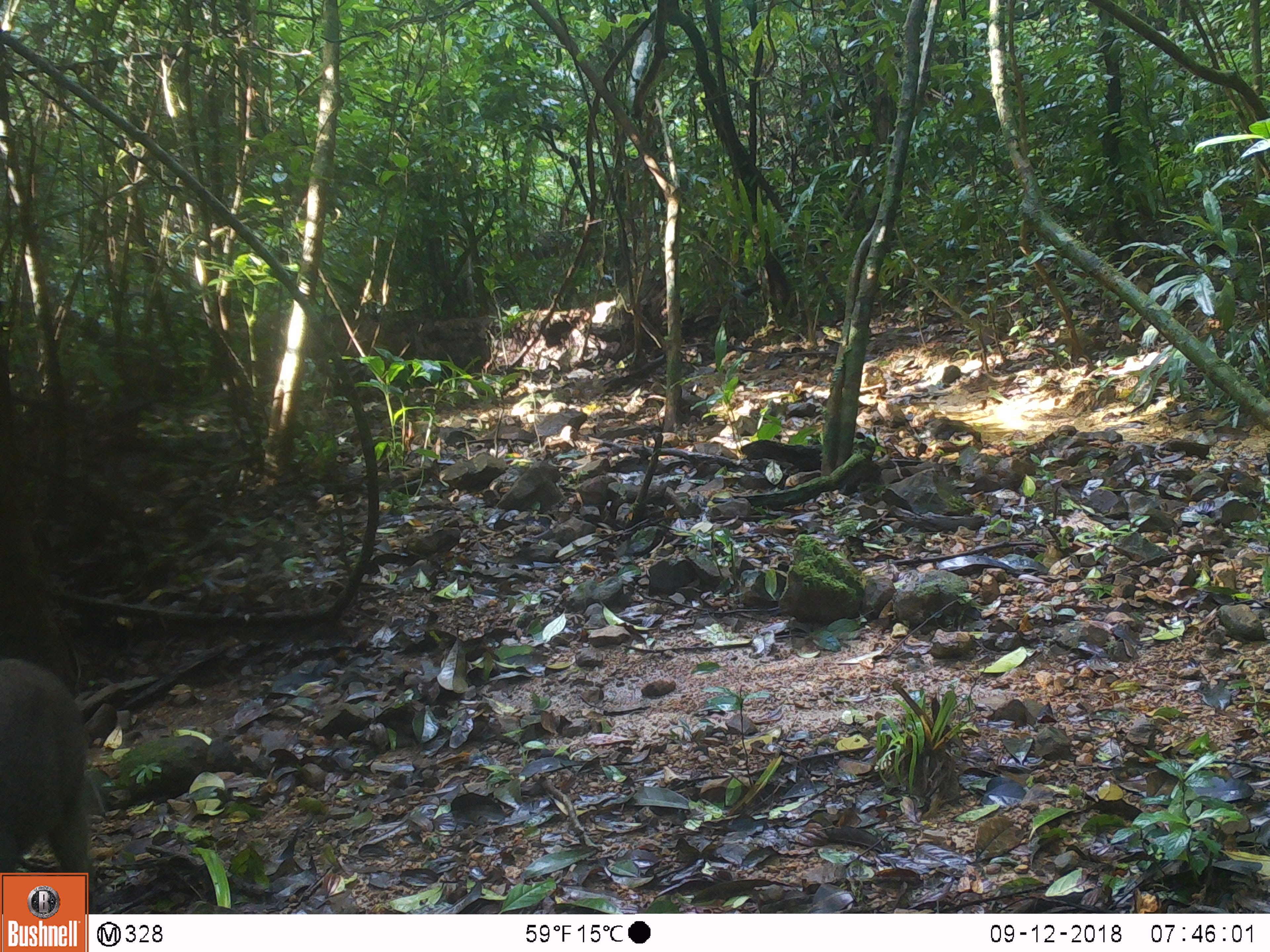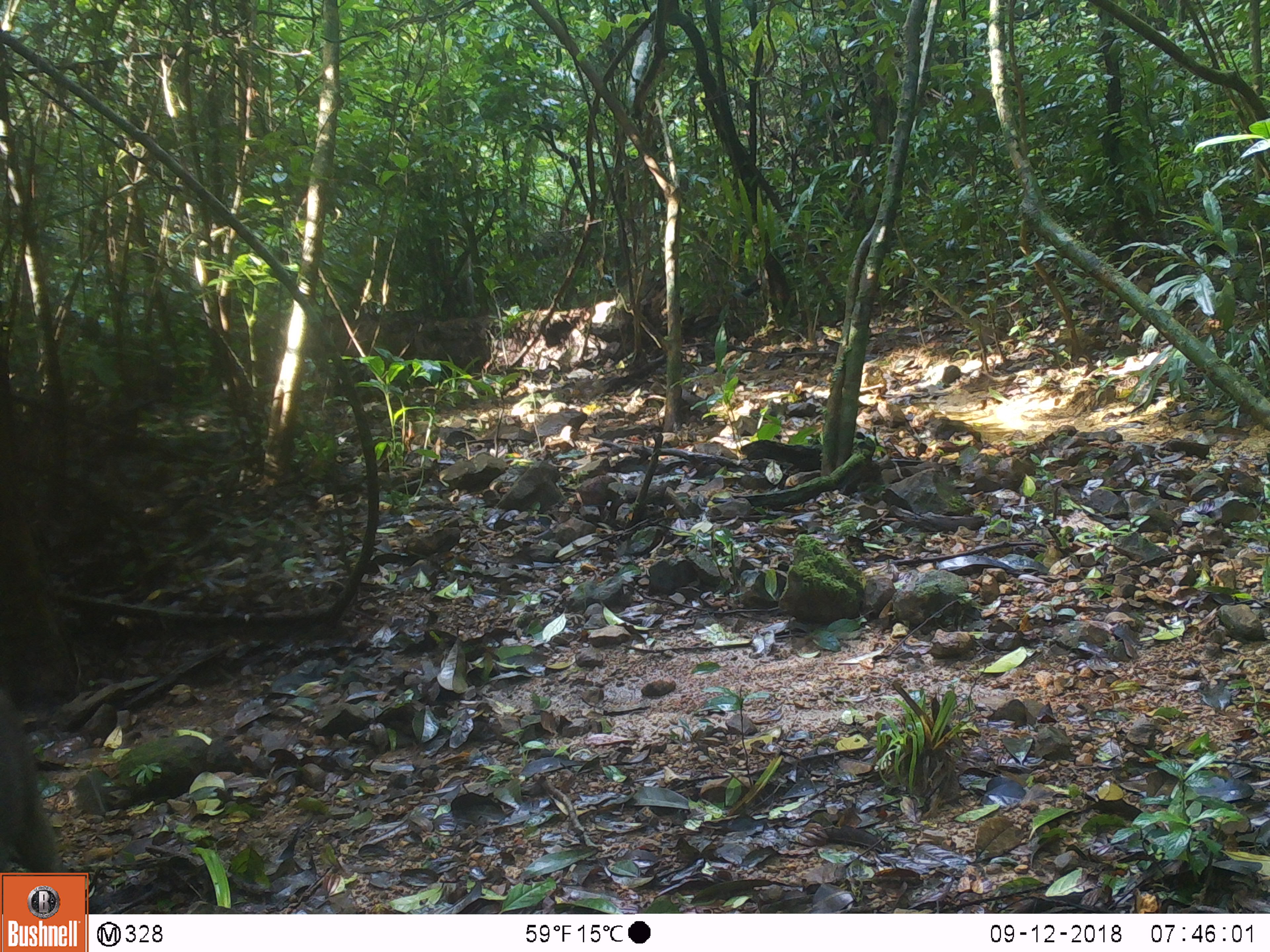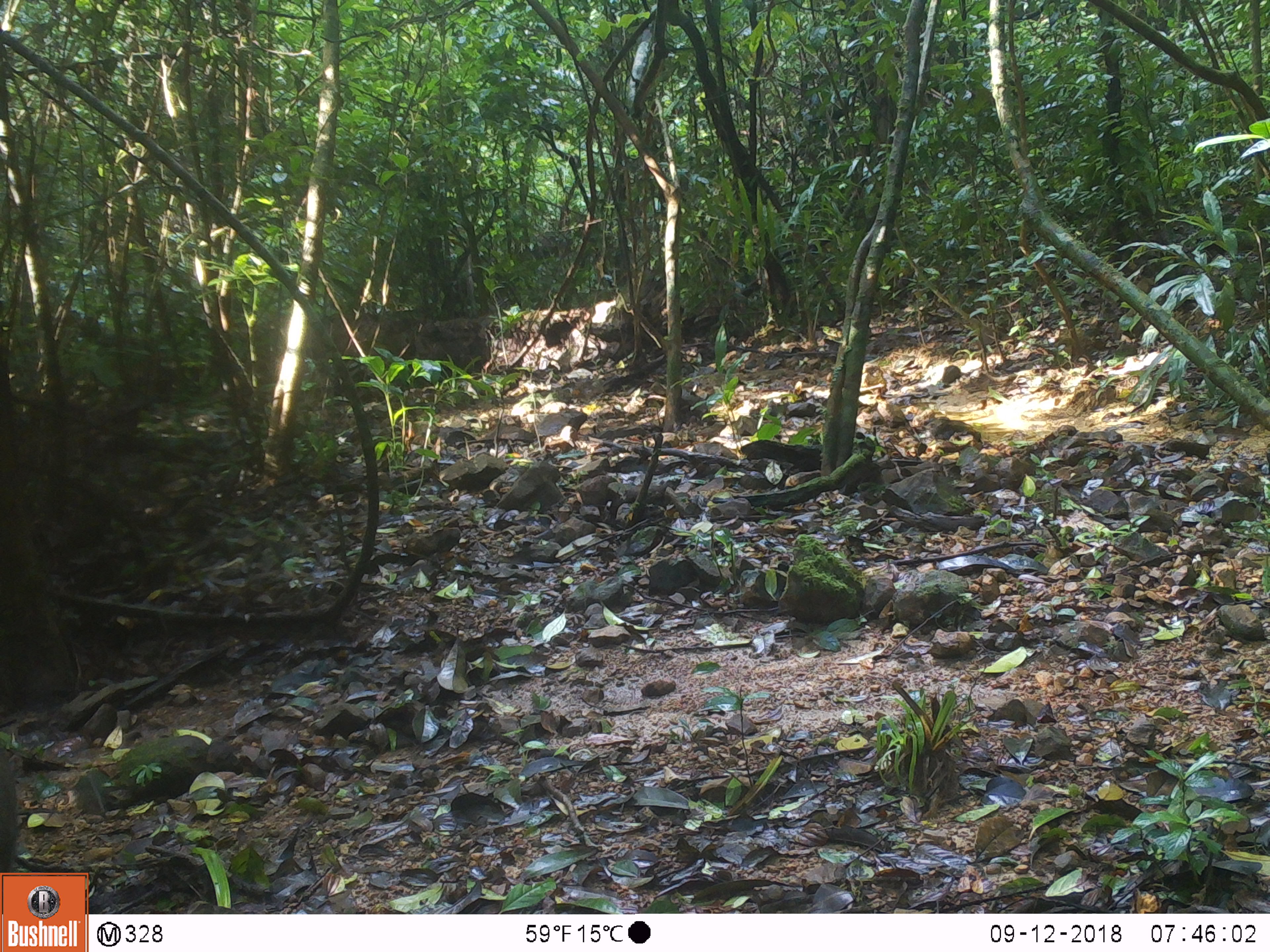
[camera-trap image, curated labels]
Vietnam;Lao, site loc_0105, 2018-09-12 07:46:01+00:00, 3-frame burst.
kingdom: Animalia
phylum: Chordata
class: Mammalia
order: Artiodactyla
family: Suidae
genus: Sus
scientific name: Sus scrofa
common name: eurasian wild pig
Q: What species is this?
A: Eurasian wild pig (Sus scrofa).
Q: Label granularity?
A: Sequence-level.